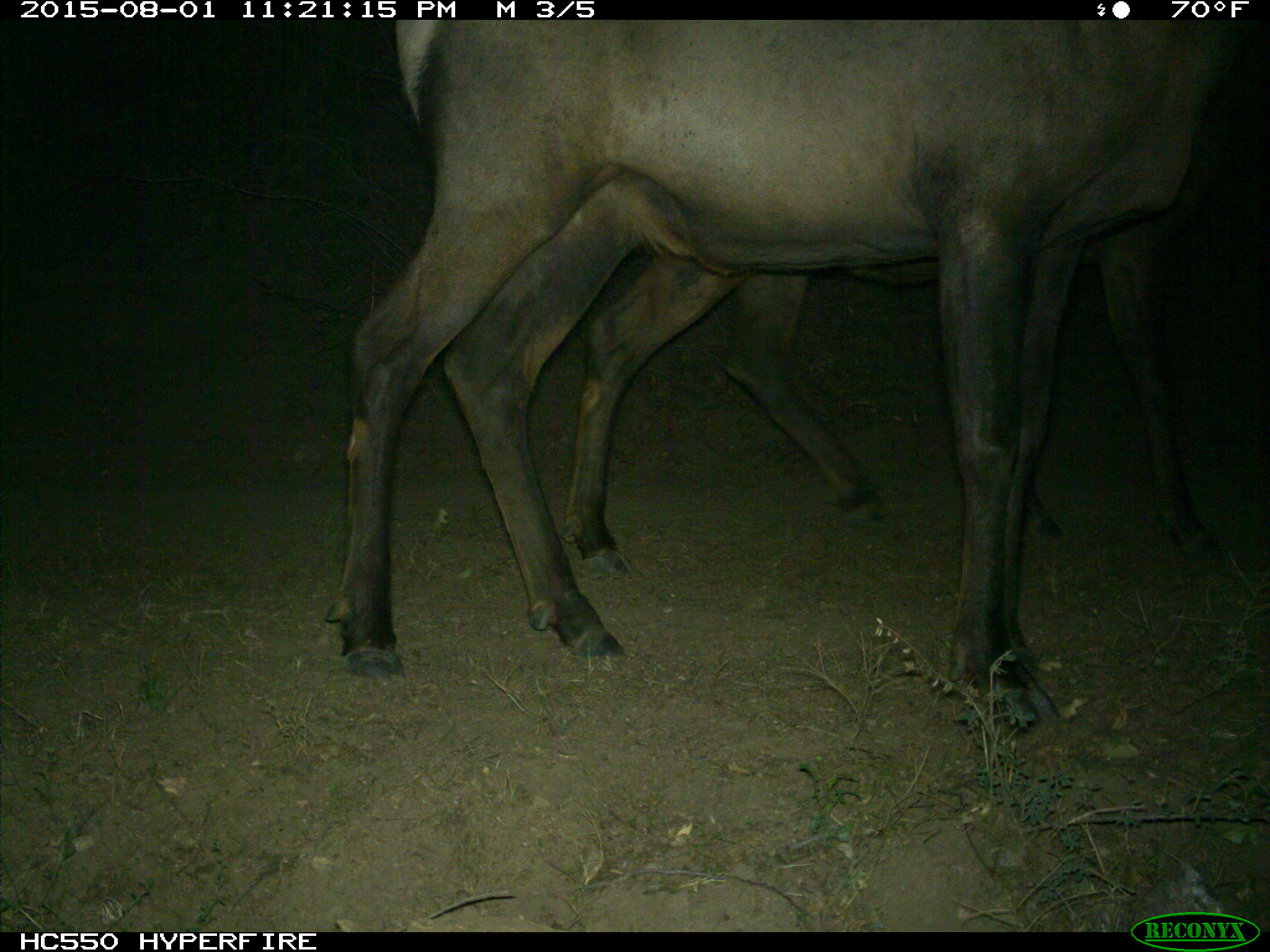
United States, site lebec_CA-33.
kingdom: Animalia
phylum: Chordata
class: Mammalia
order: Artiodactyla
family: Cervidae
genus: Cervus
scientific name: Cervus canadensis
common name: elk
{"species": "Cervus canadensis (elk)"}